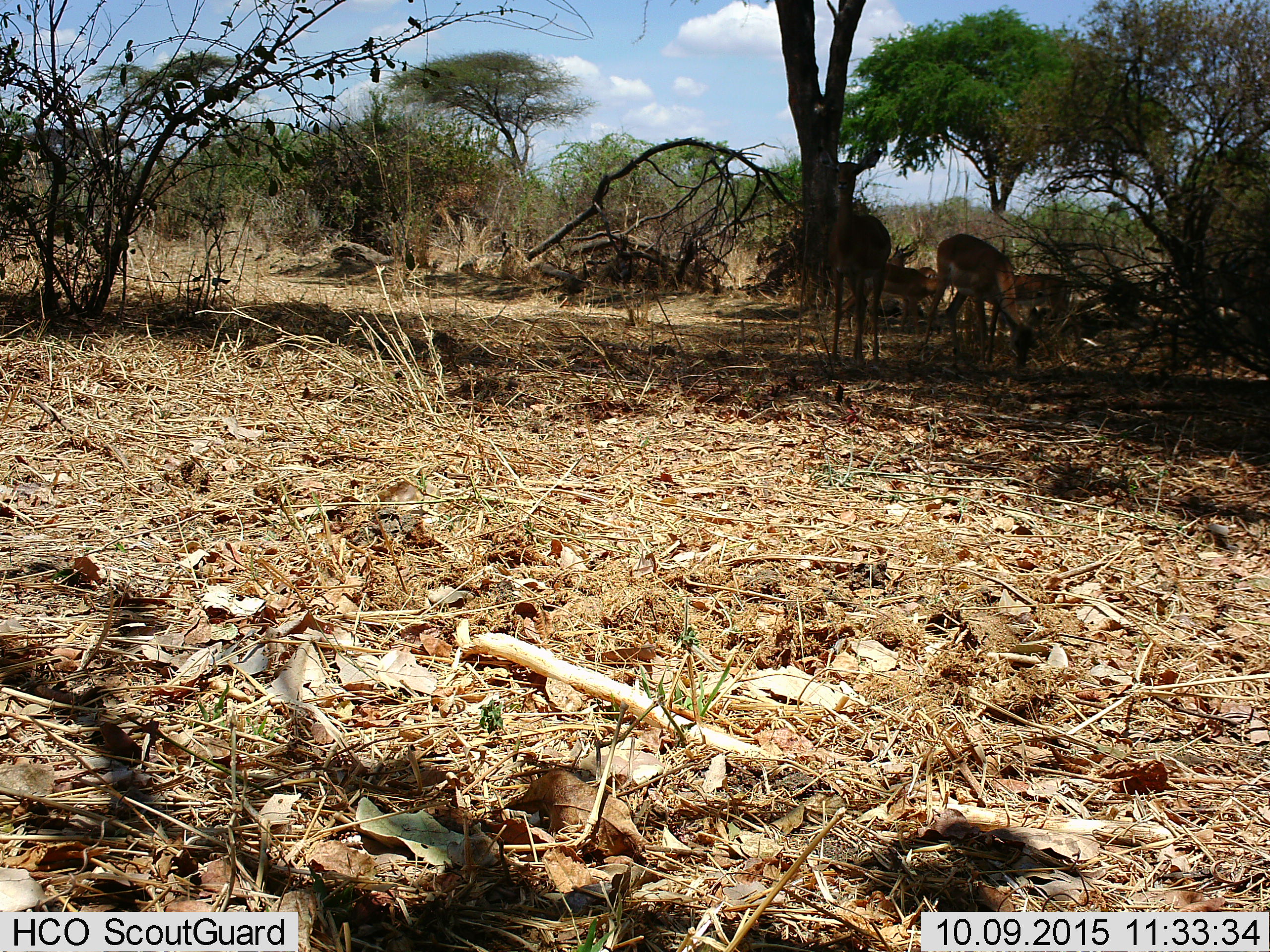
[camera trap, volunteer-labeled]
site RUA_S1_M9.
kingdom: Animalia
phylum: Chordata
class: Mammalia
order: Artiodactyla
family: Bovidae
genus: Aepyceros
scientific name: Aepyceros melampus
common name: impala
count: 5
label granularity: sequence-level